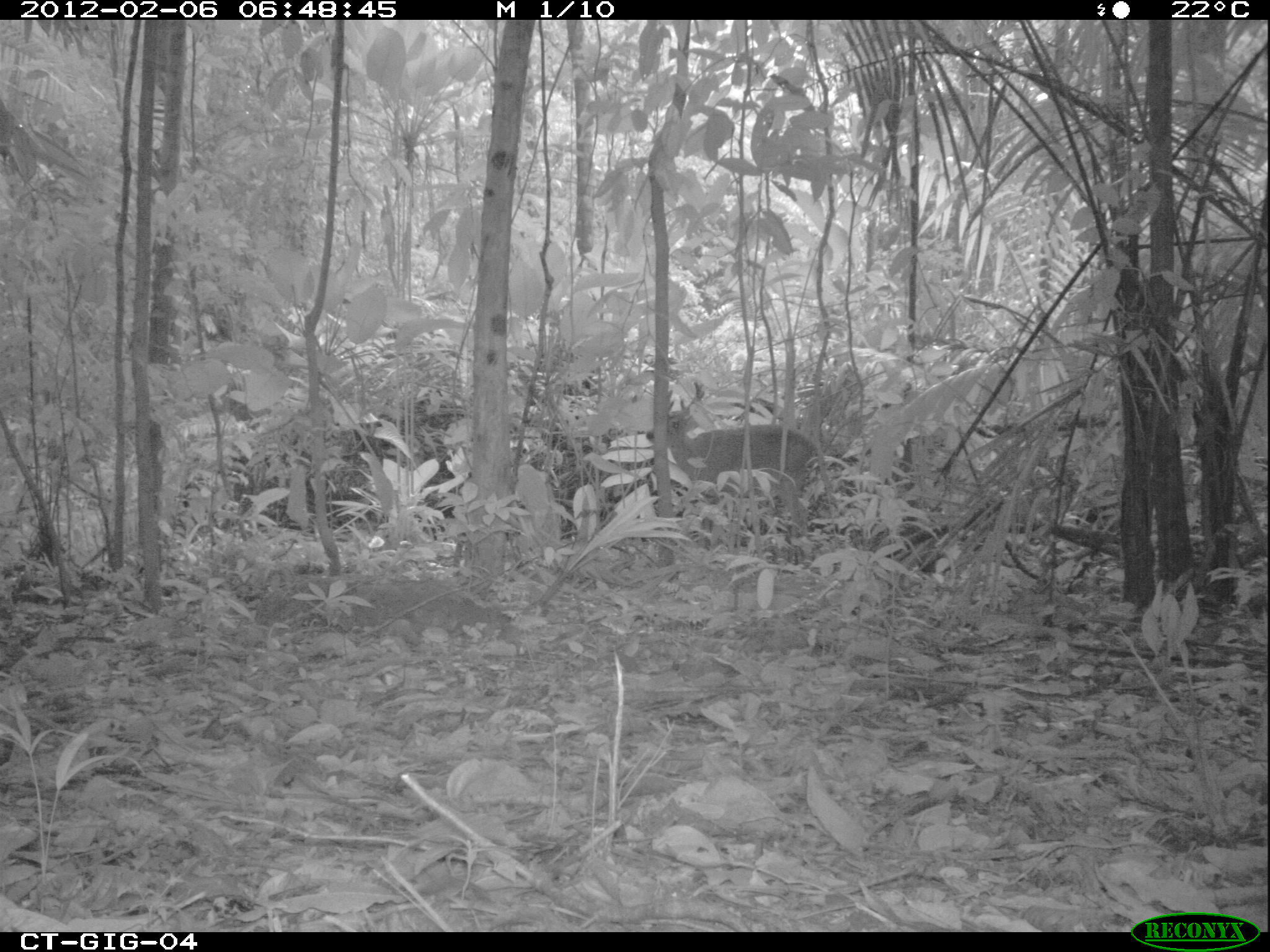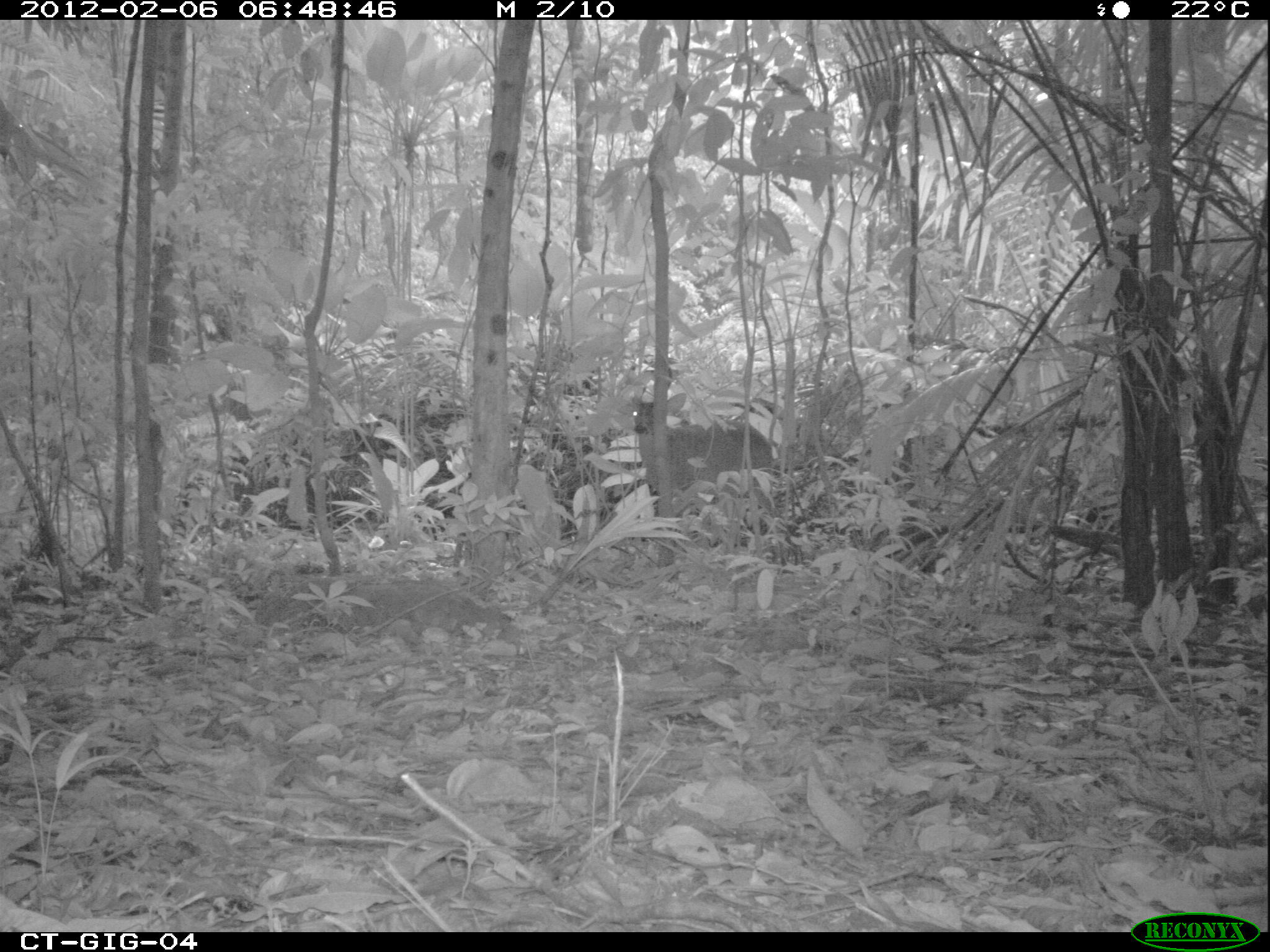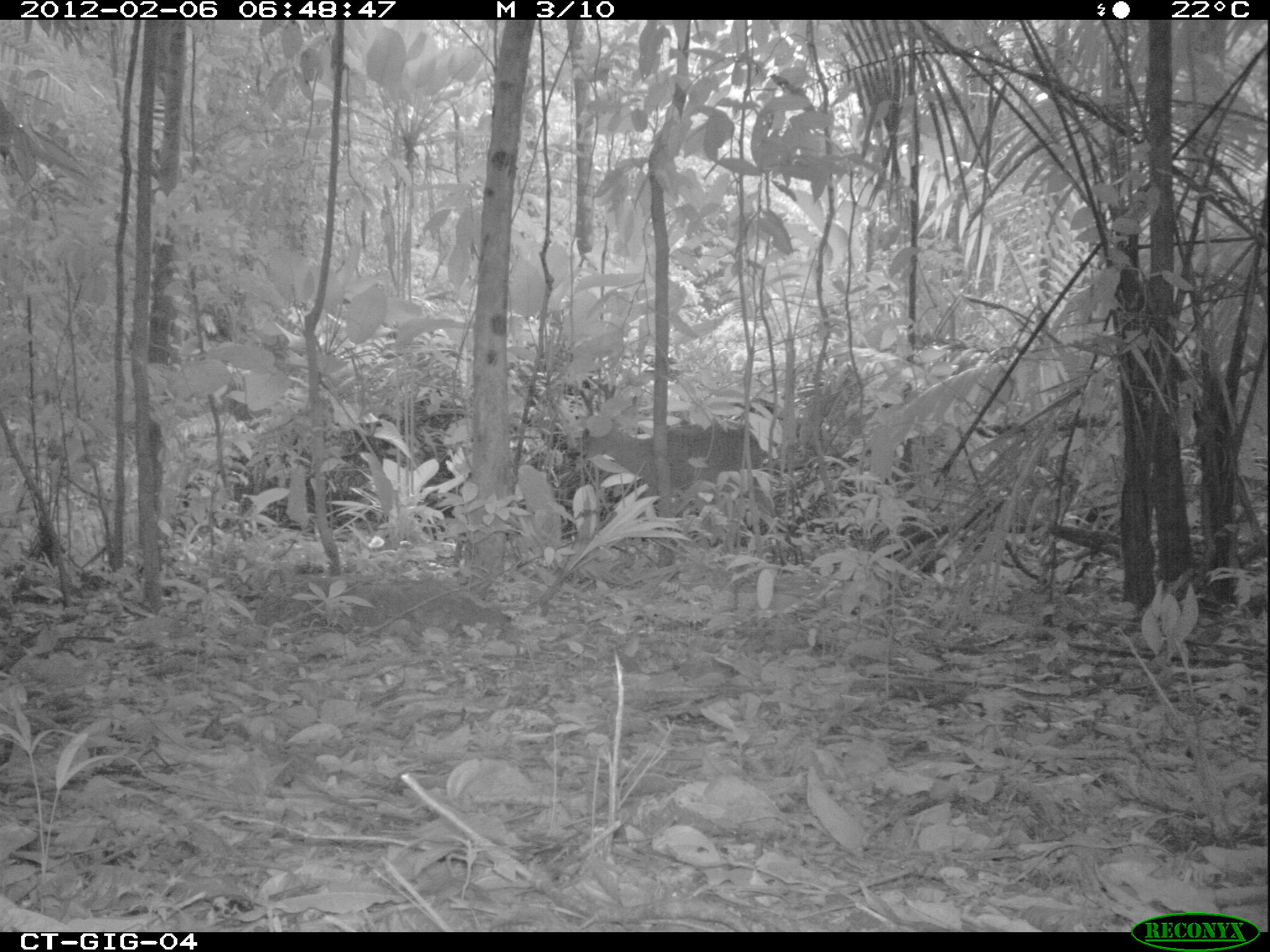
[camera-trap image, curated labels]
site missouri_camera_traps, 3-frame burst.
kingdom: Animalia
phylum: Chordata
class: Mammalia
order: Artiodactyla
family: Cervidae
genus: Odocoileus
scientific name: Odocoileus virginianus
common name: white-tailed deer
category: white tailed deer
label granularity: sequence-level